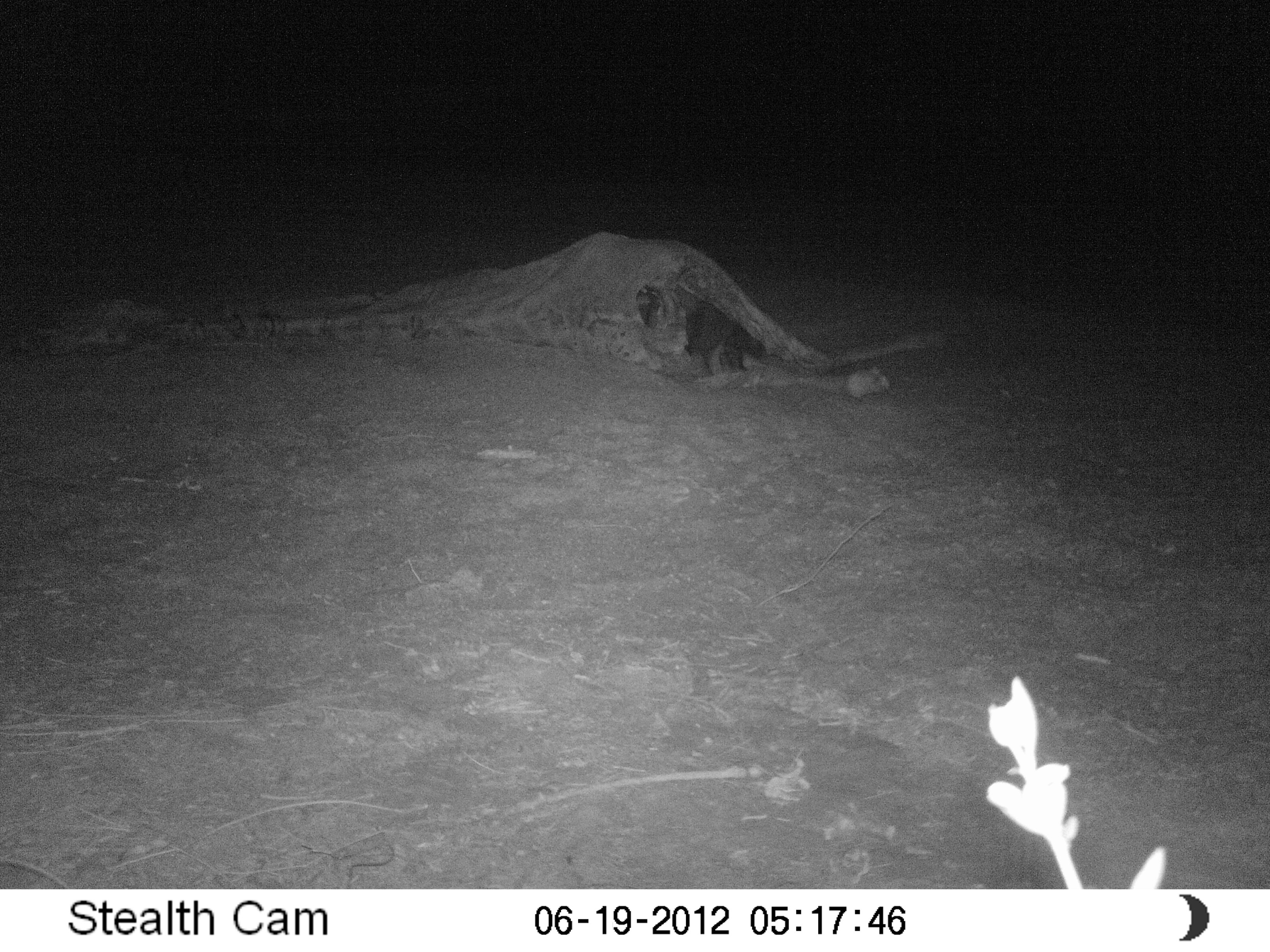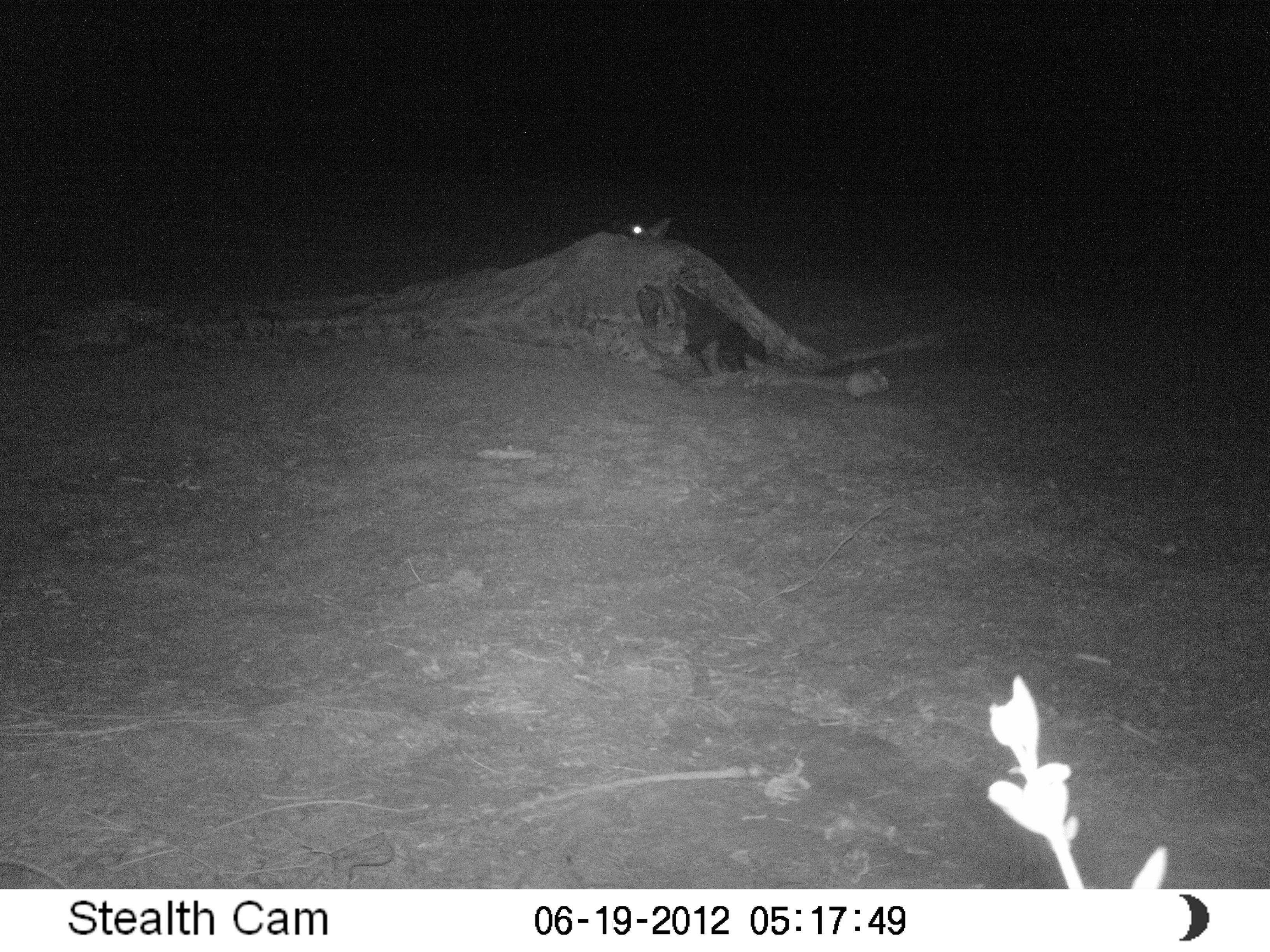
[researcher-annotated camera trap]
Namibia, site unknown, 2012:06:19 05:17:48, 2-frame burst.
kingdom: Animalia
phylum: Chordata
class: Mammalia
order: Carnivora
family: Hyaenidae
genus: Parahyaena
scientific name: Parahyaena brunnea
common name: brown hyena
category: hyaena brunnea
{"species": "hyaena brunnea (brown hyena) (Parahyaena brunnea)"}